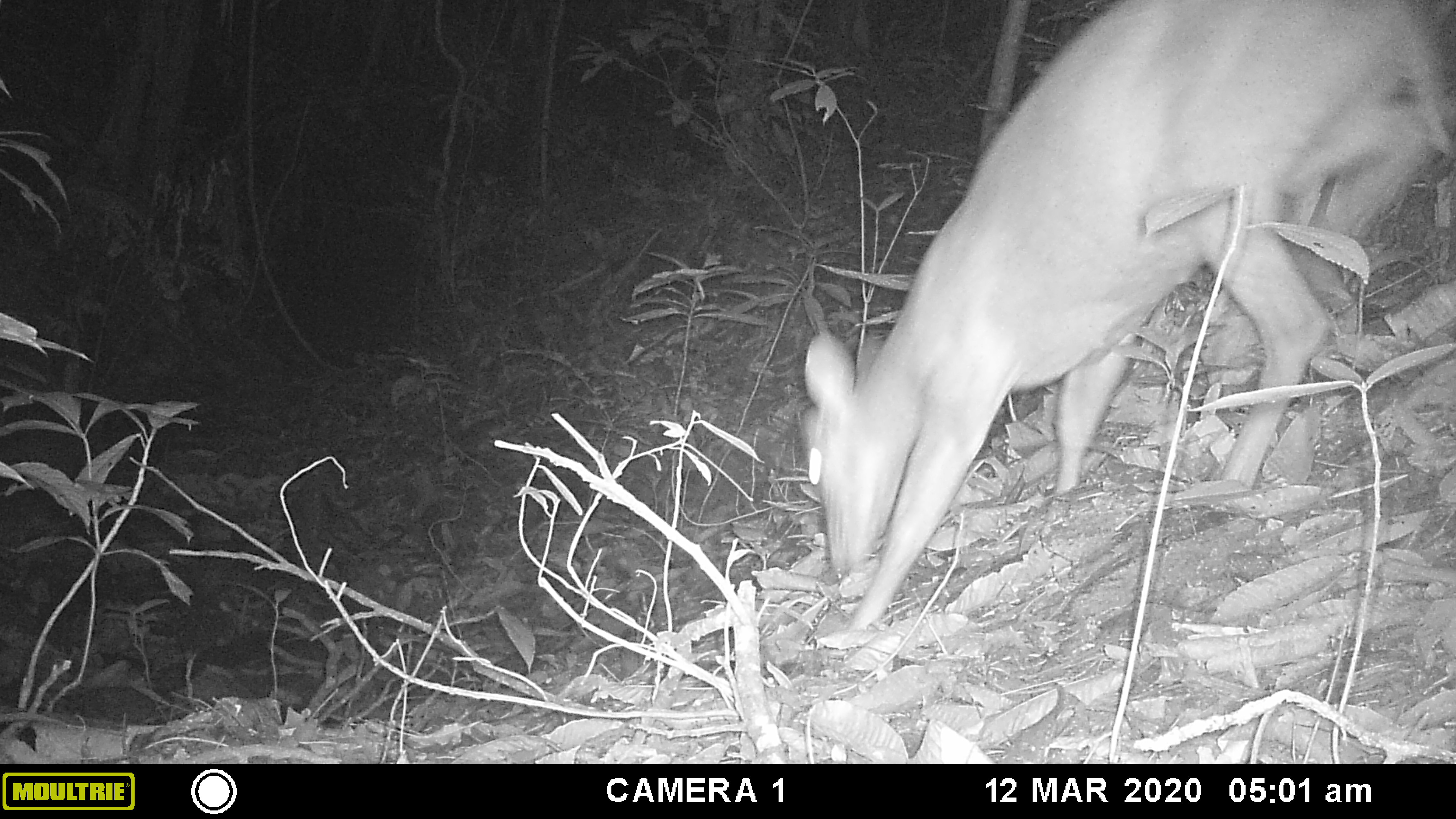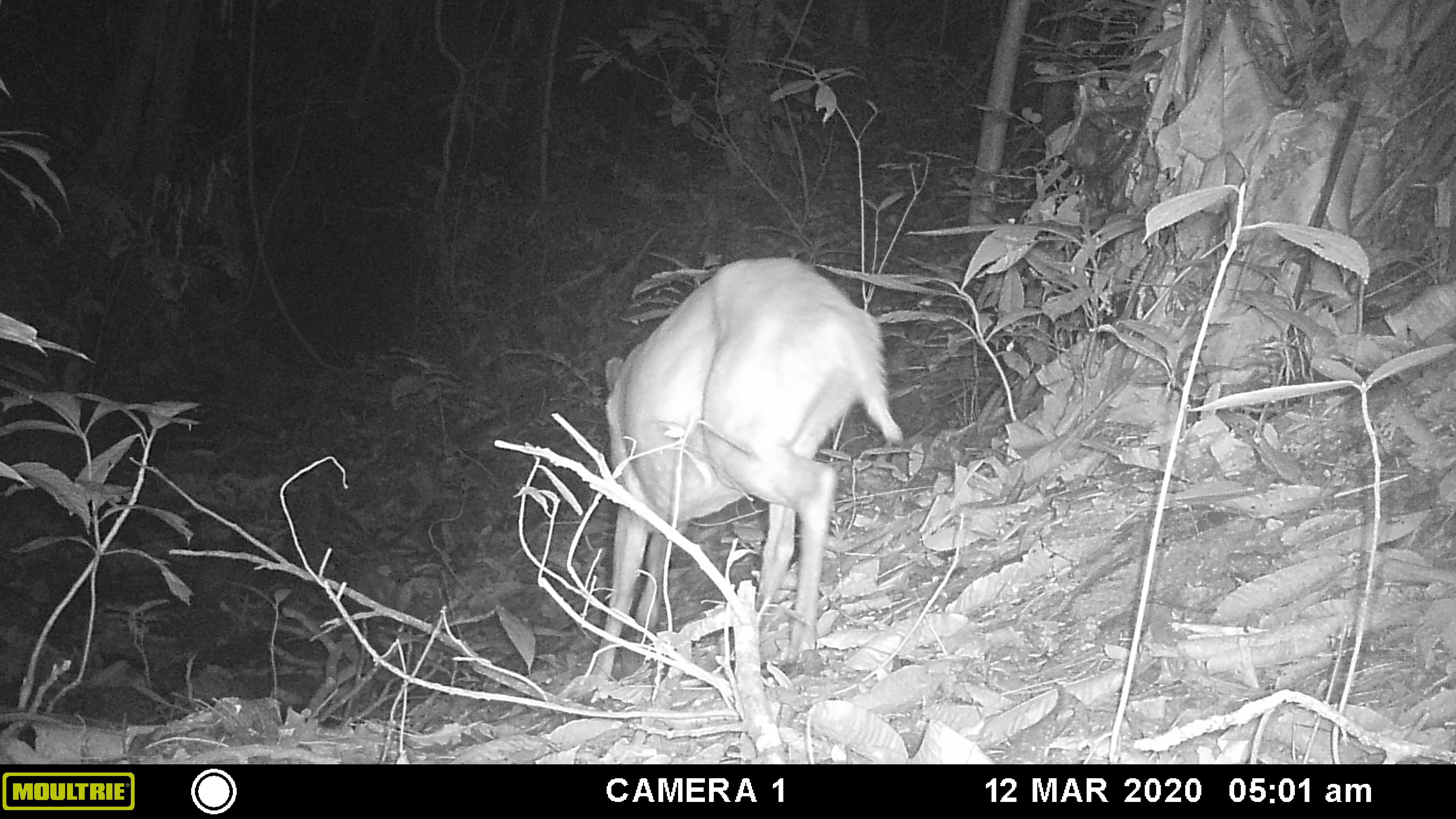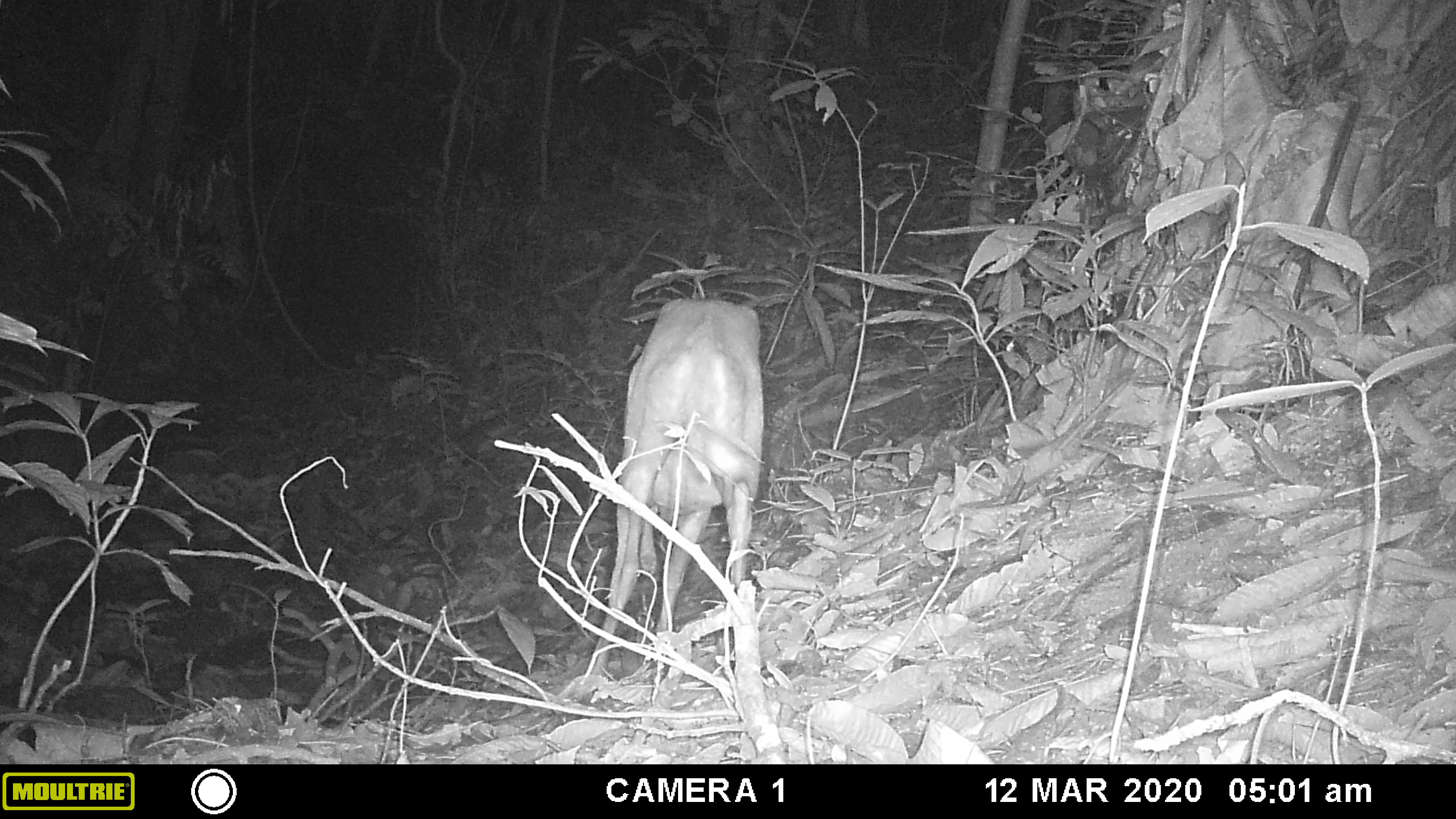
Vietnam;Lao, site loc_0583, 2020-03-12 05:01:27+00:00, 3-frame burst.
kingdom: Animalia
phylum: Chordata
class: Mammalia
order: Artiodactyla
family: Cervidae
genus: Muntiacus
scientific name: Muntiacus muntjak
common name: red muntjac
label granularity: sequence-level